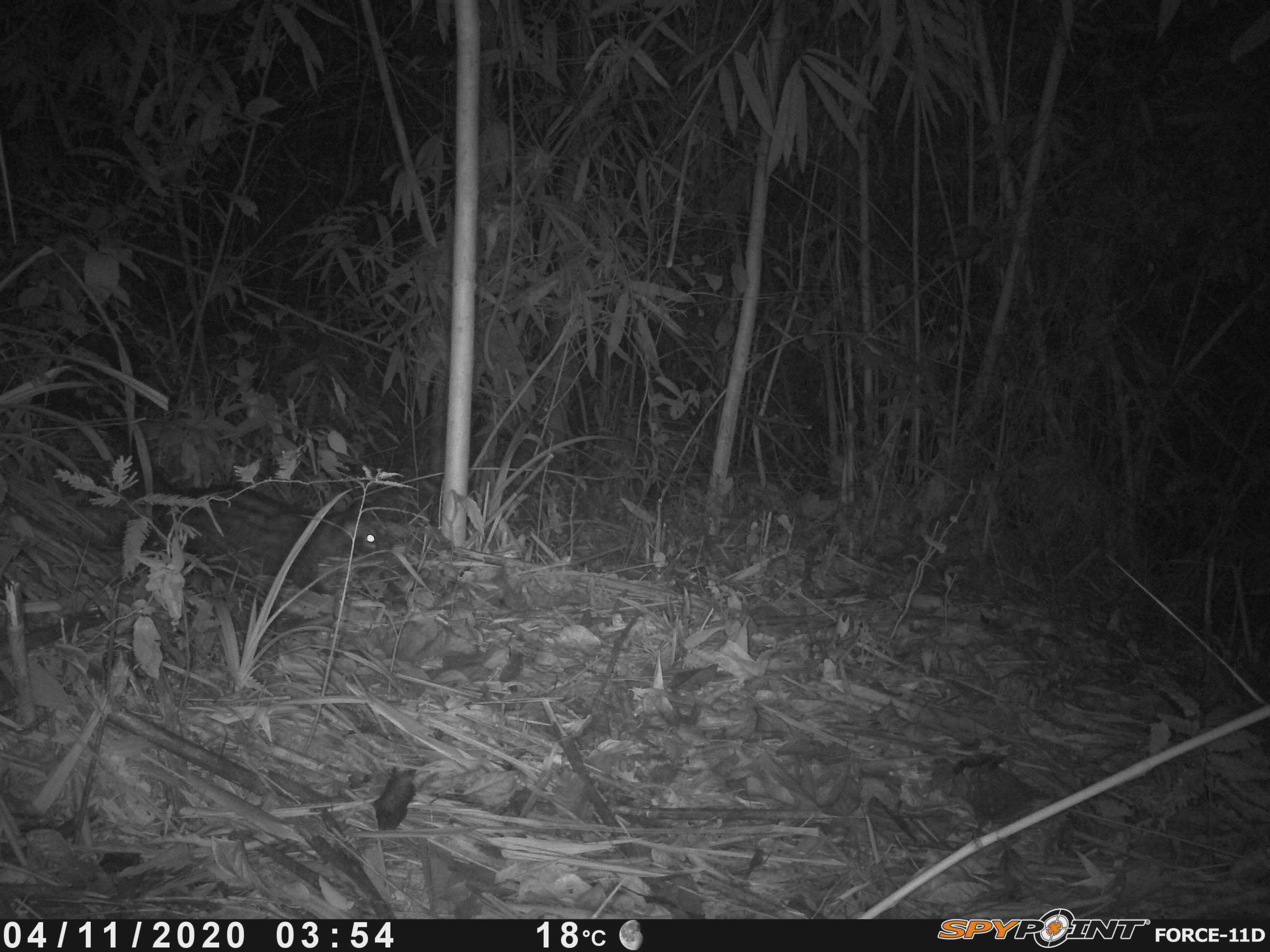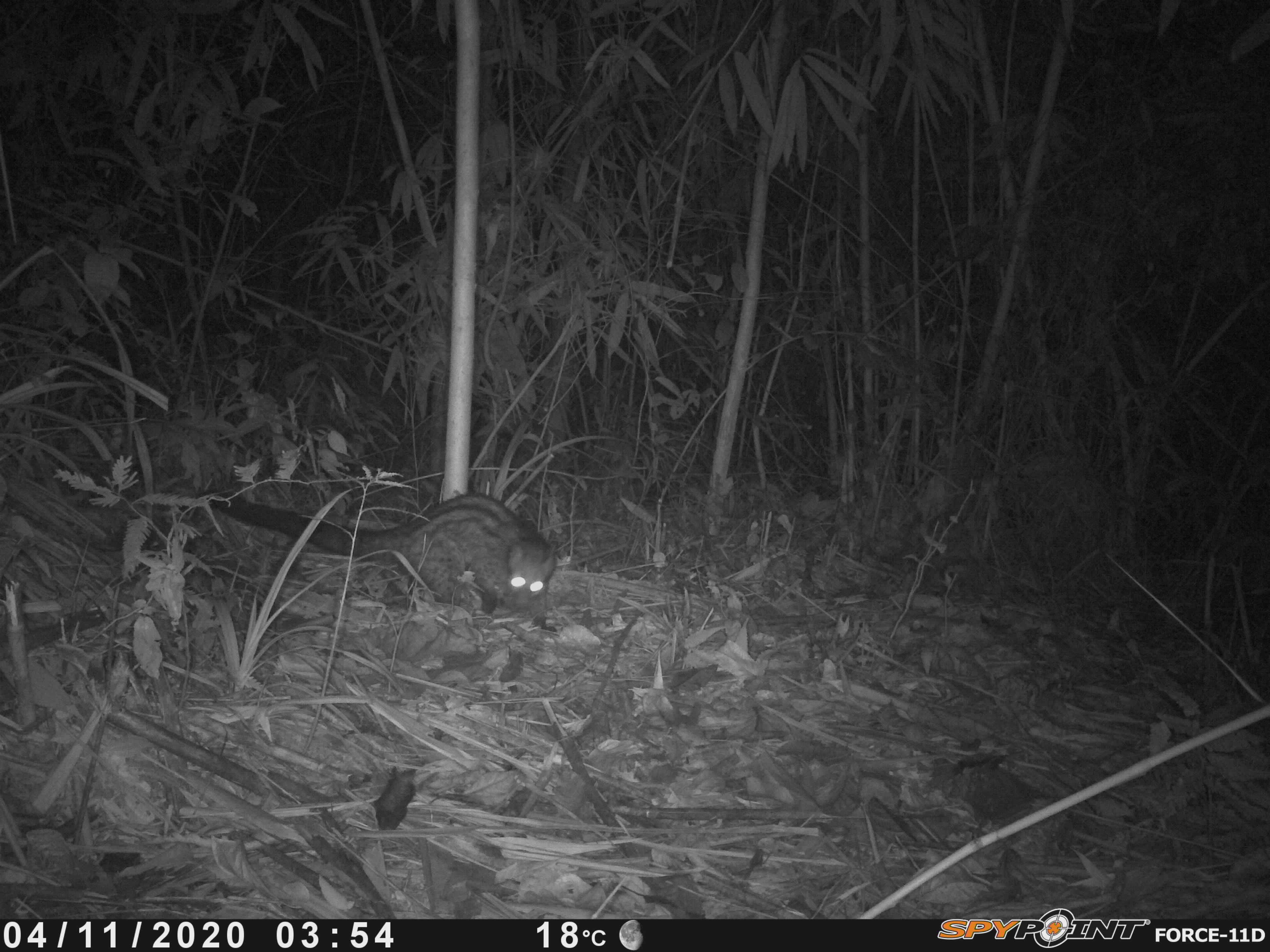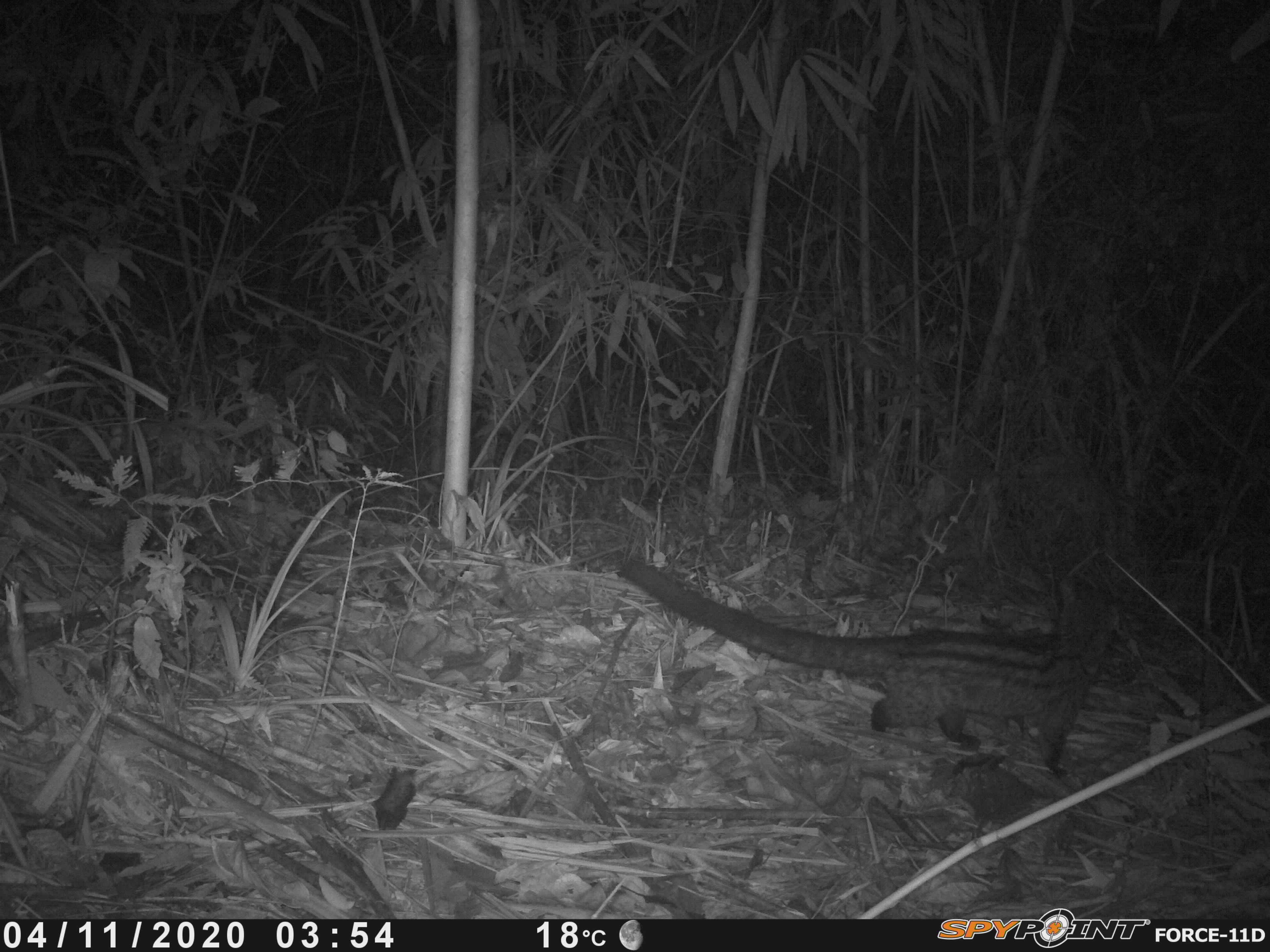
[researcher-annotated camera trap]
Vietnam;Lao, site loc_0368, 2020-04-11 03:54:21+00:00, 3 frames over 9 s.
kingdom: Animalia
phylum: Chordata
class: Mammalia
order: Carnivora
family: Viverridae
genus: Paradoxurus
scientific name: Paradoxurus hermaphroditus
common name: common palm civet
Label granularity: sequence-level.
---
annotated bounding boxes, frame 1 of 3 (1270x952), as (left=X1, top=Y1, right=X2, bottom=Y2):
common palm civet: (left=29, top=390, right=390, bottom=596)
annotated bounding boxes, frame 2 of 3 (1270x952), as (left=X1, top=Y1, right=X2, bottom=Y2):
common palm civet: (left=178, top=489, right=558, bottom=631)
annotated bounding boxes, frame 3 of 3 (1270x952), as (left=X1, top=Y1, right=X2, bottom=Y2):
common palm civet: (left=618, top=557, right=1123, bottom=778)